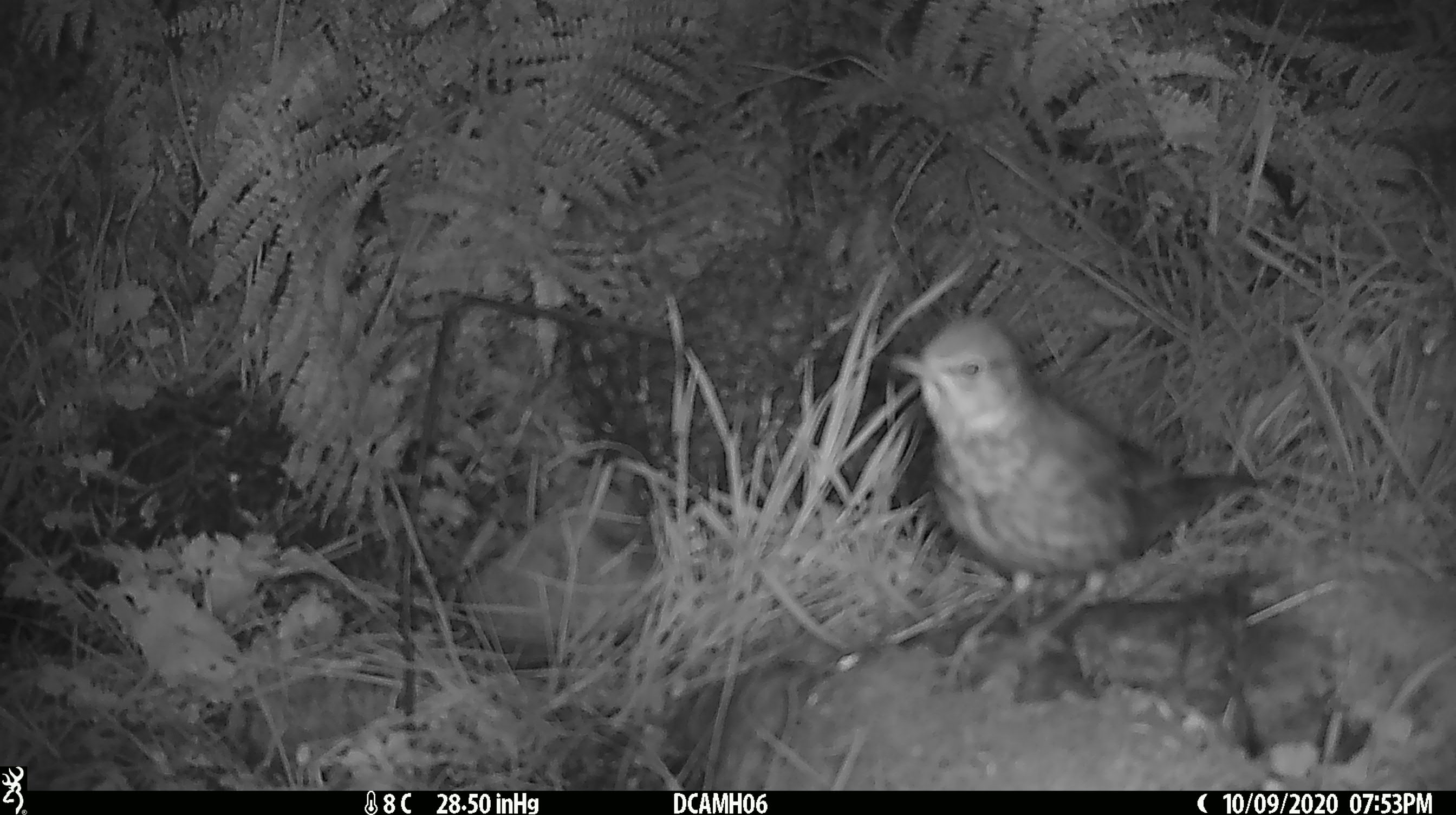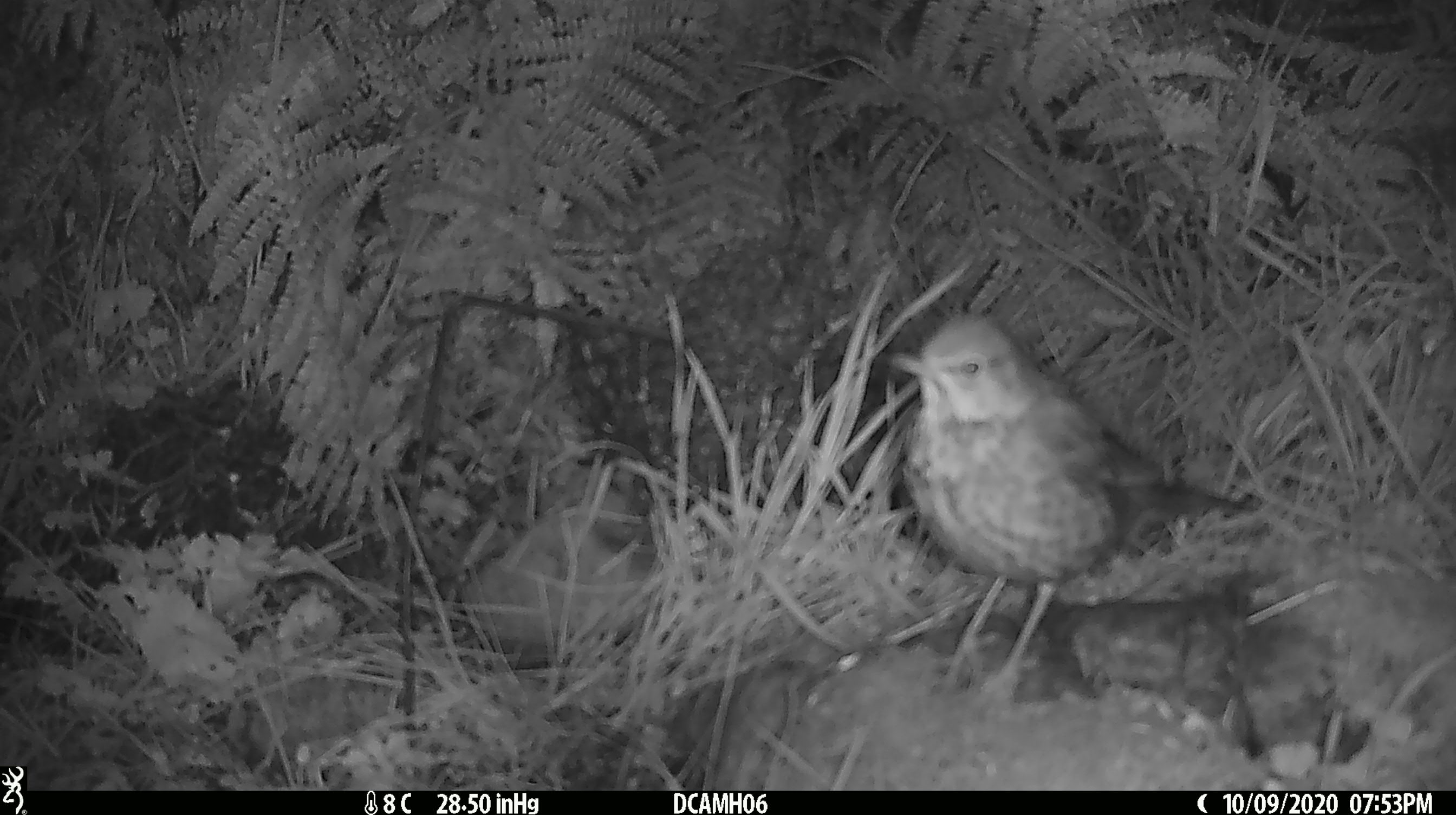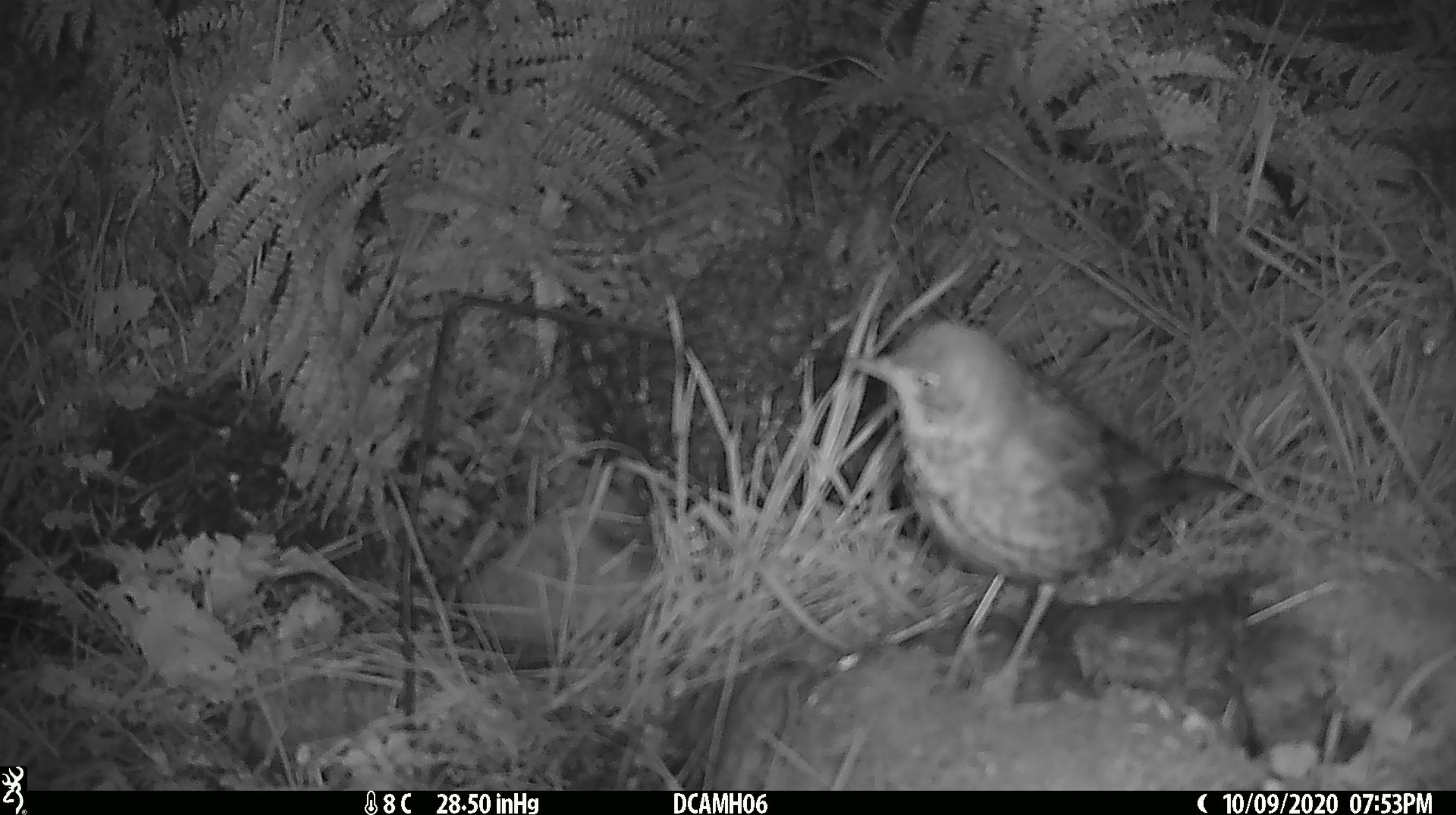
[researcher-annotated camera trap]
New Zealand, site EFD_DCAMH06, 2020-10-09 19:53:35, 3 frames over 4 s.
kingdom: Animalia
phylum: Chordata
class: Aves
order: Passeriformes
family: Turdidae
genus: Turdus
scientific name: Turdus philomelos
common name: song thrush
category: thrush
Thrush (song thrush) (Turdus philomelos).